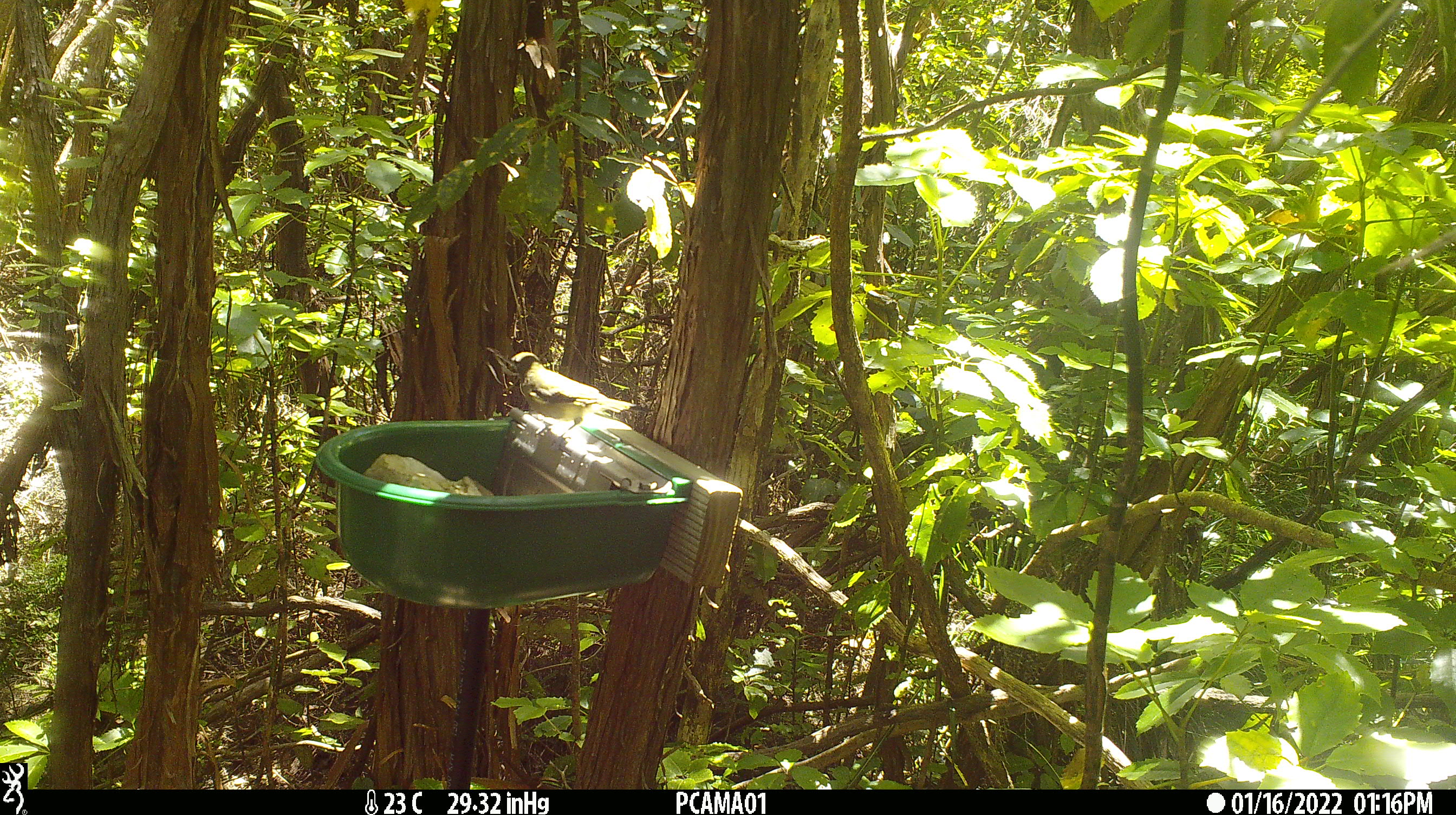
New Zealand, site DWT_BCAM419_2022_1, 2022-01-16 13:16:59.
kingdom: Animalia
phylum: Chordata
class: Aves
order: Passeriformes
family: Meliphagidae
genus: Anthornis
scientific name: Anthornis melanura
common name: new zealand bellbird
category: bellbird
Bellbird (new zealand bellbird) (Anthornis melanura).